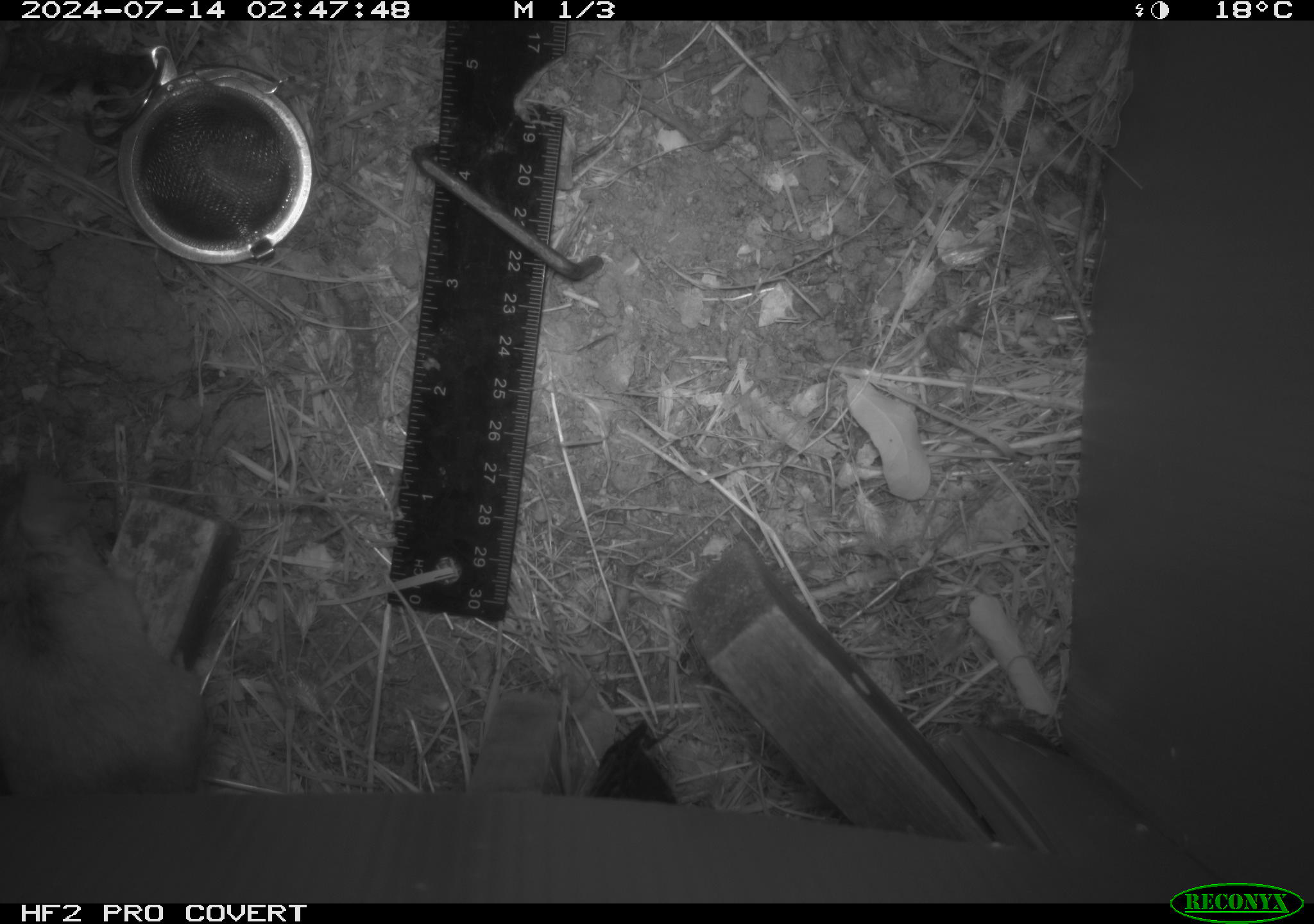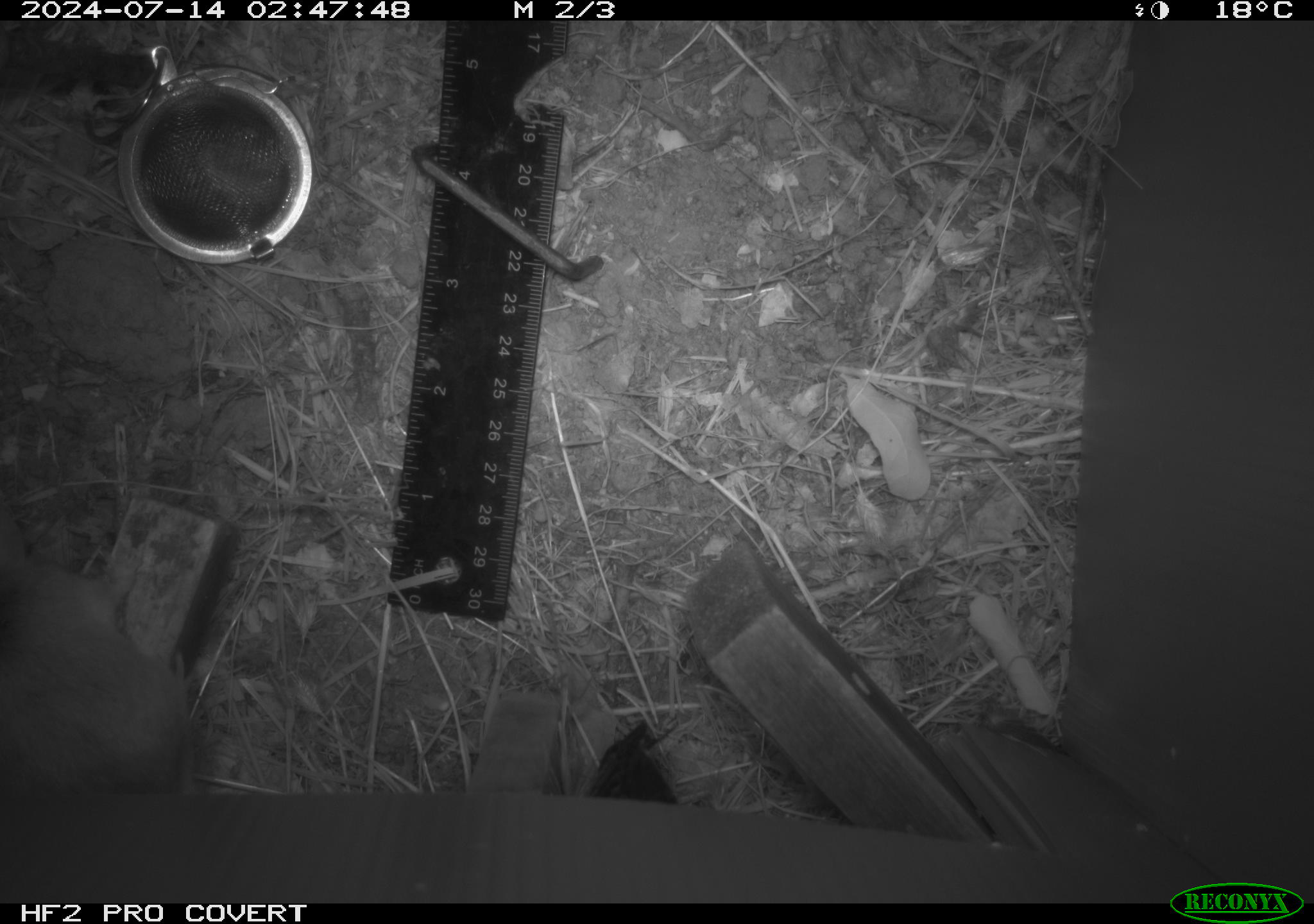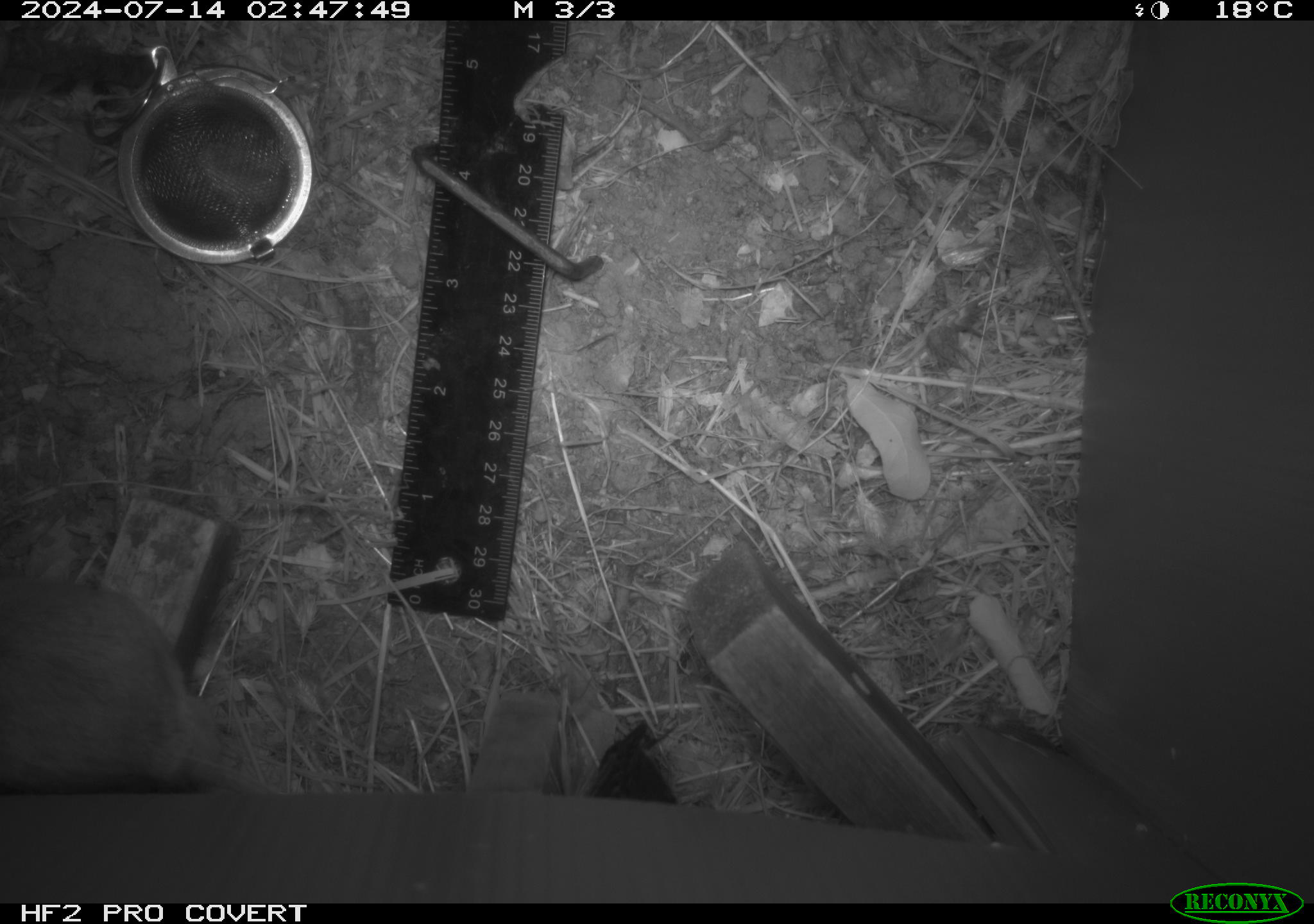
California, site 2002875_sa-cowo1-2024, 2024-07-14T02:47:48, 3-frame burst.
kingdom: Animalia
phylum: Chordata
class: Mammalia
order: Rodentia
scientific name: Rodentia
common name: mouse species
Mouse species (Rodentia).